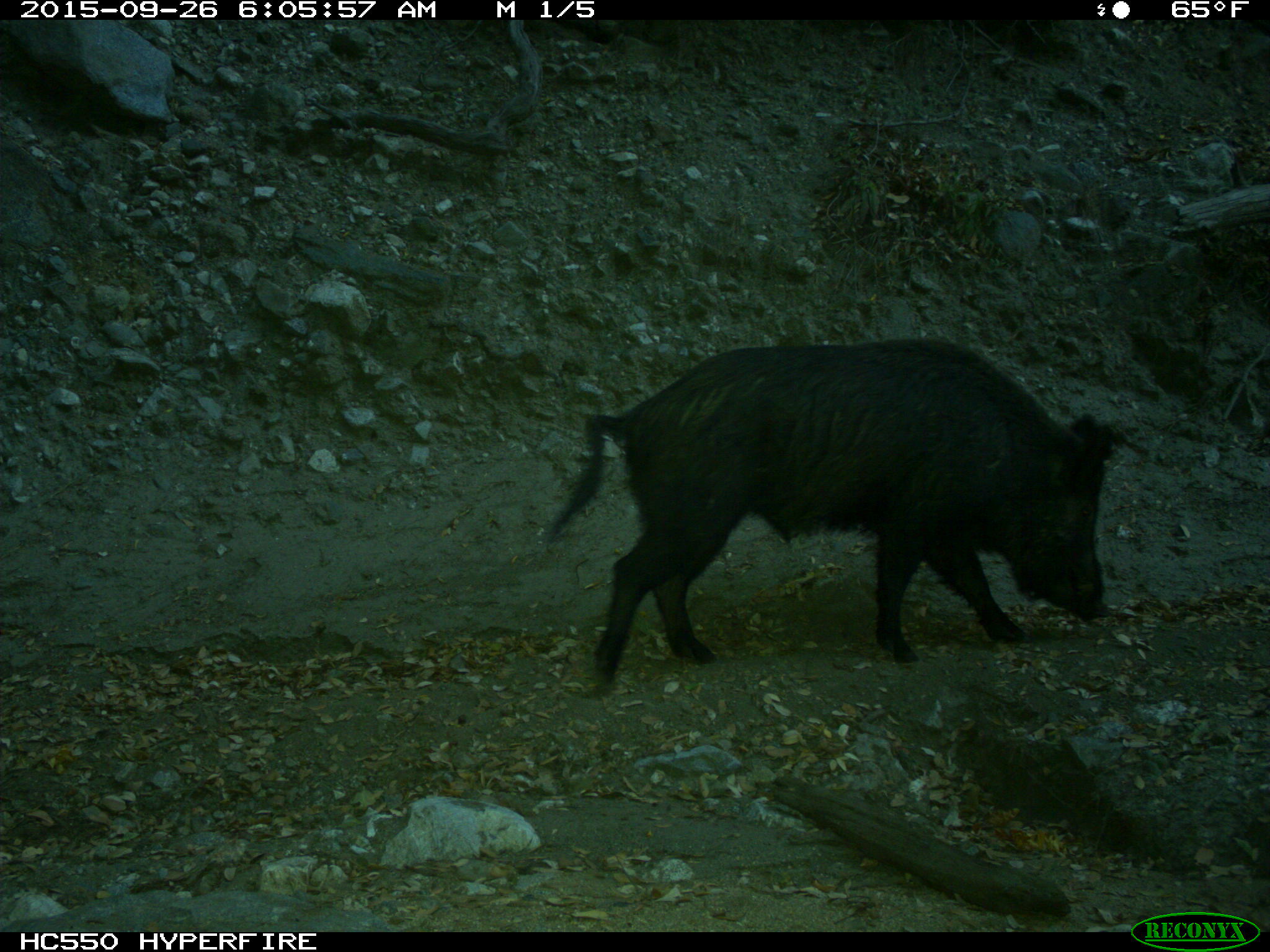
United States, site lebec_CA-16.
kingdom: Animalia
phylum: Chordata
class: Mammalia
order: Artiodactyla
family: Suidae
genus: Sus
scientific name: Sus scrofa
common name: wild boar